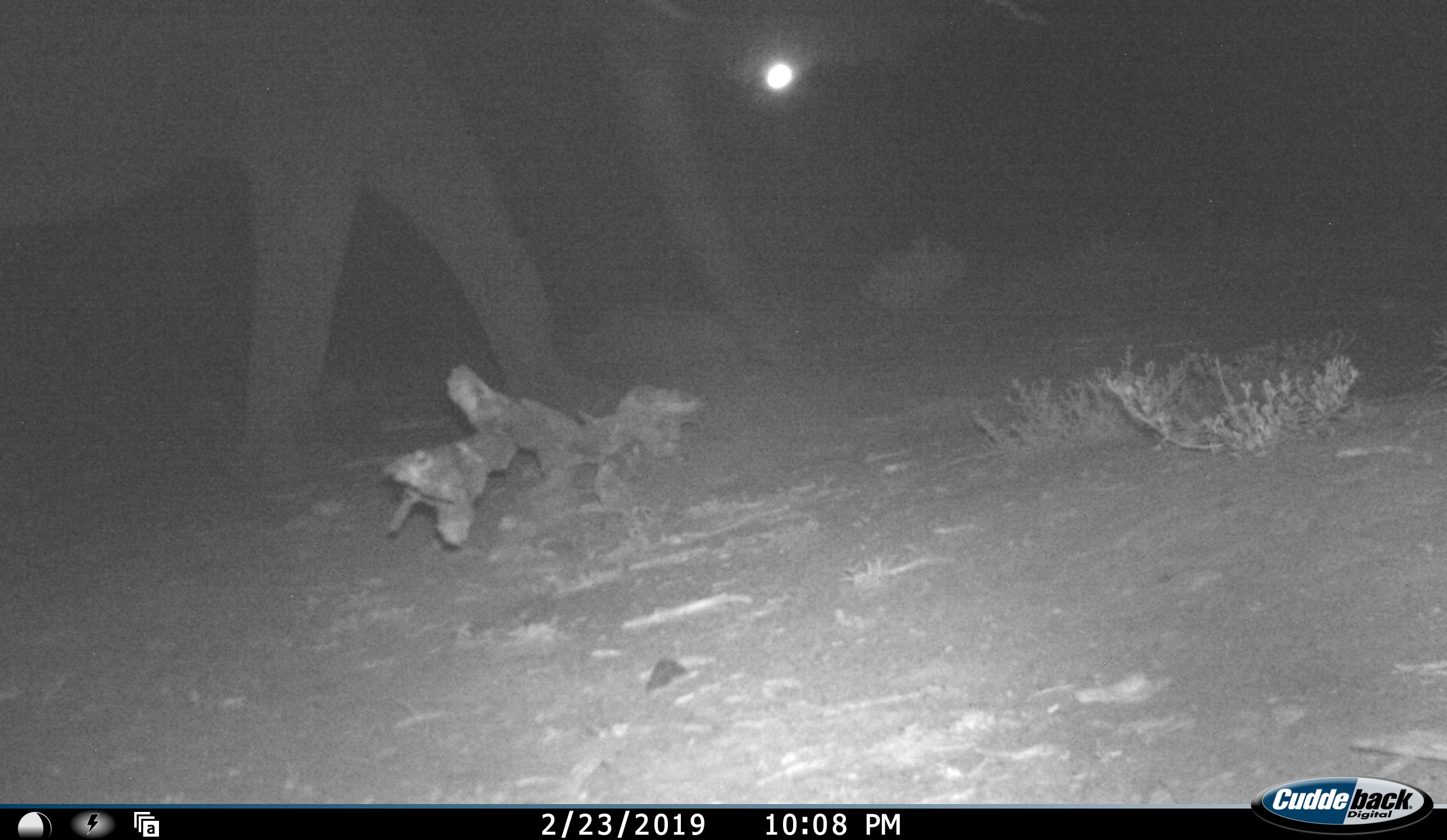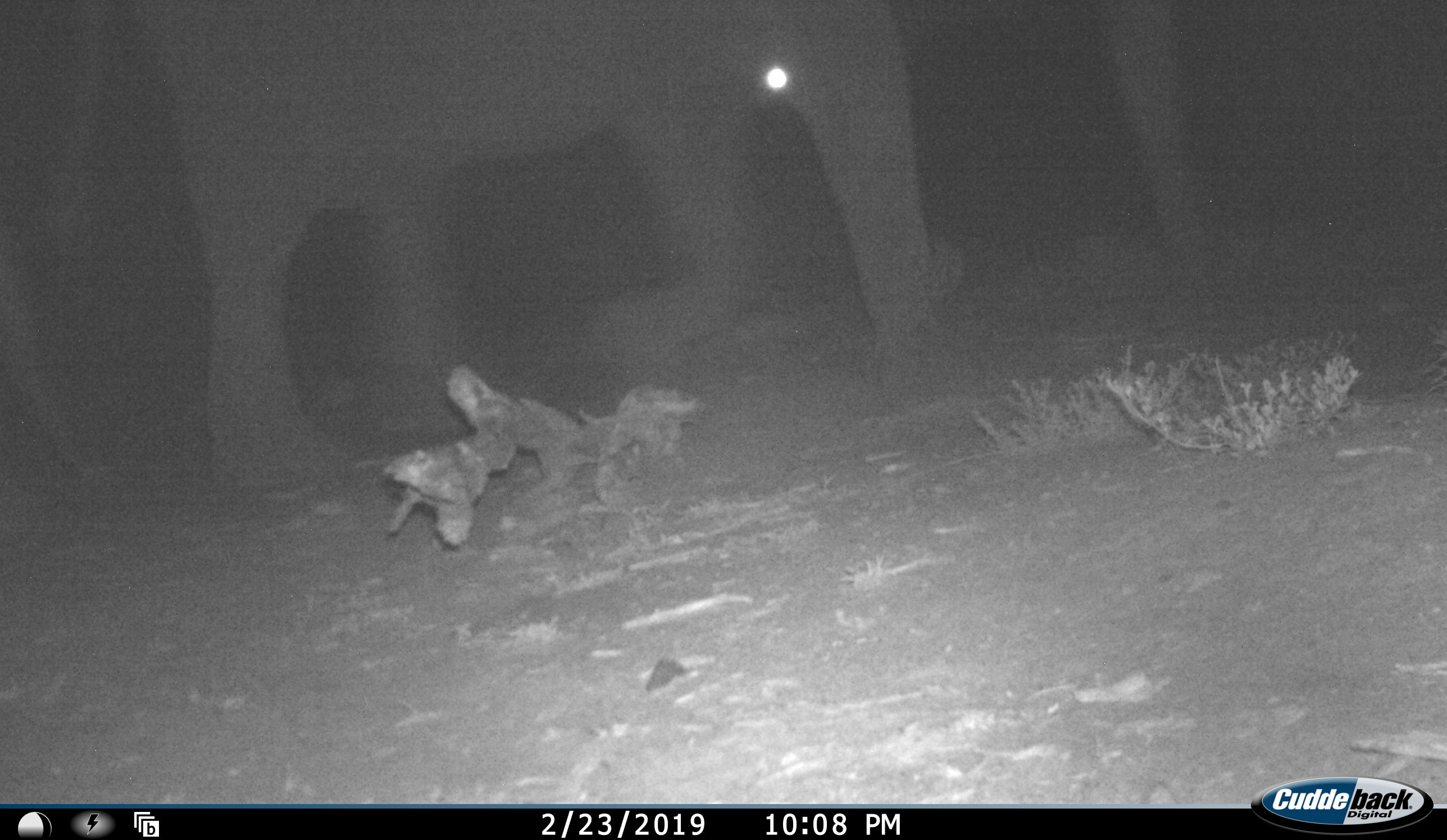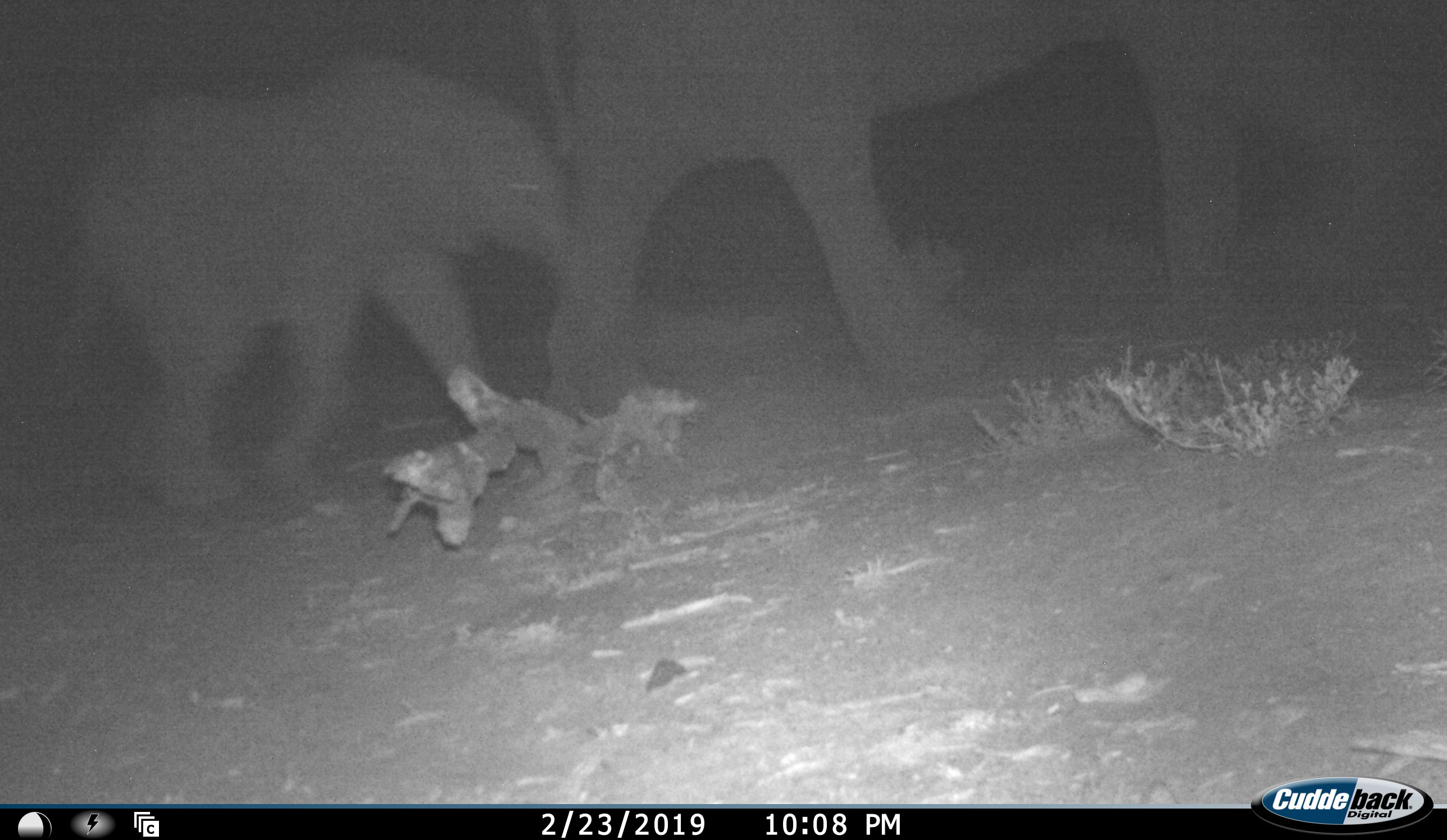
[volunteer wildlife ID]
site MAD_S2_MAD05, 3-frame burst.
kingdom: Animalia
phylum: Chordata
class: Mammalia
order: Proboscidea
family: Elephantidae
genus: Loxodonta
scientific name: Loxodonta africana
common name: african bush elephant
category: elephant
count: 2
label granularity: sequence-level